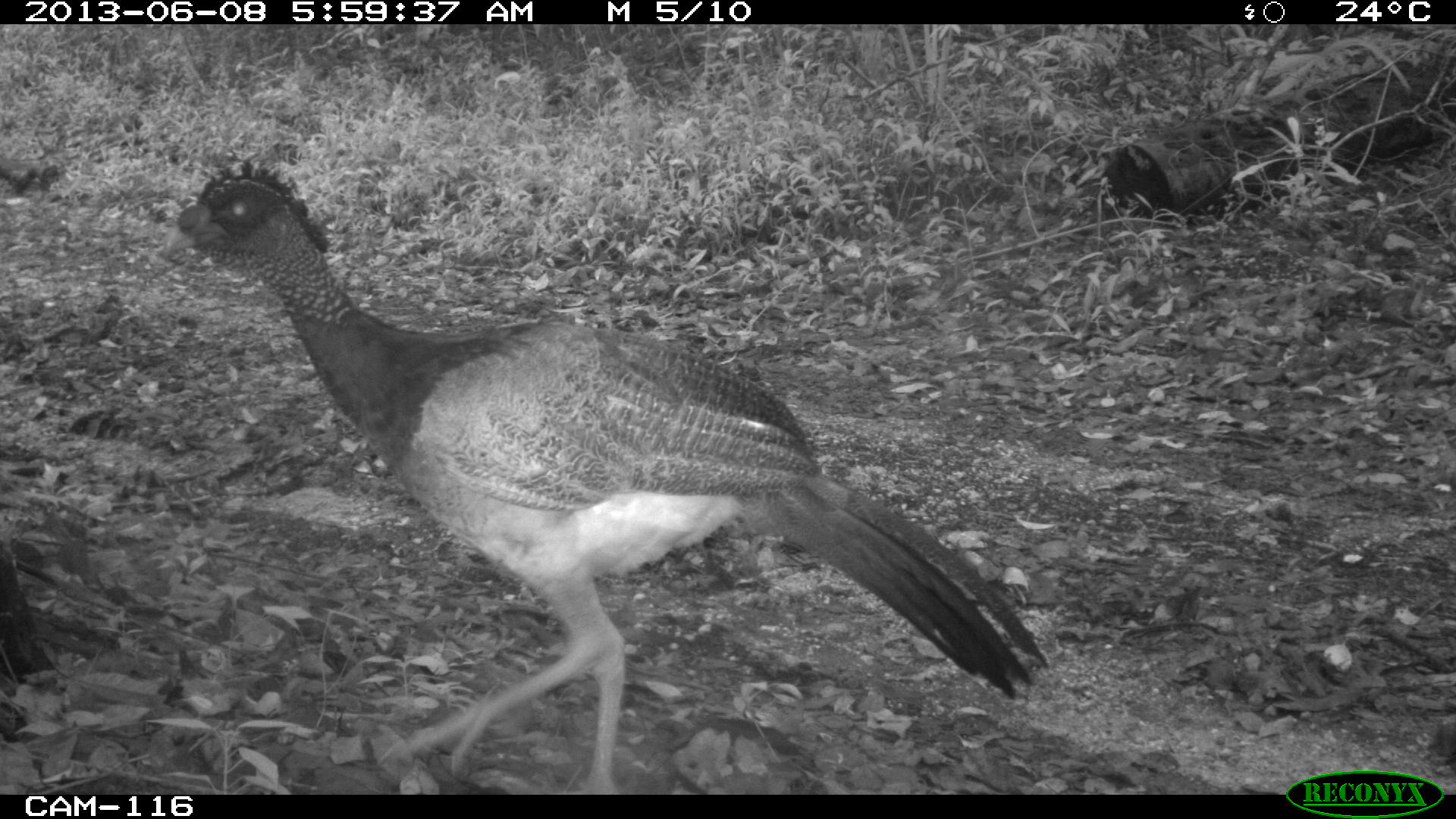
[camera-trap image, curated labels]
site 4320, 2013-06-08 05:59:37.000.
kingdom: Animalia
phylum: Chordata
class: Aves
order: Galliformes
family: Cracidae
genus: Crax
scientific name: Crax rubra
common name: great curassow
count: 1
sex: female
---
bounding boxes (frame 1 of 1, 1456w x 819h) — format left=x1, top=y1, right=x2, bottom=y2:
crax rubra: left=157, top=155, right=1046, bottom=791